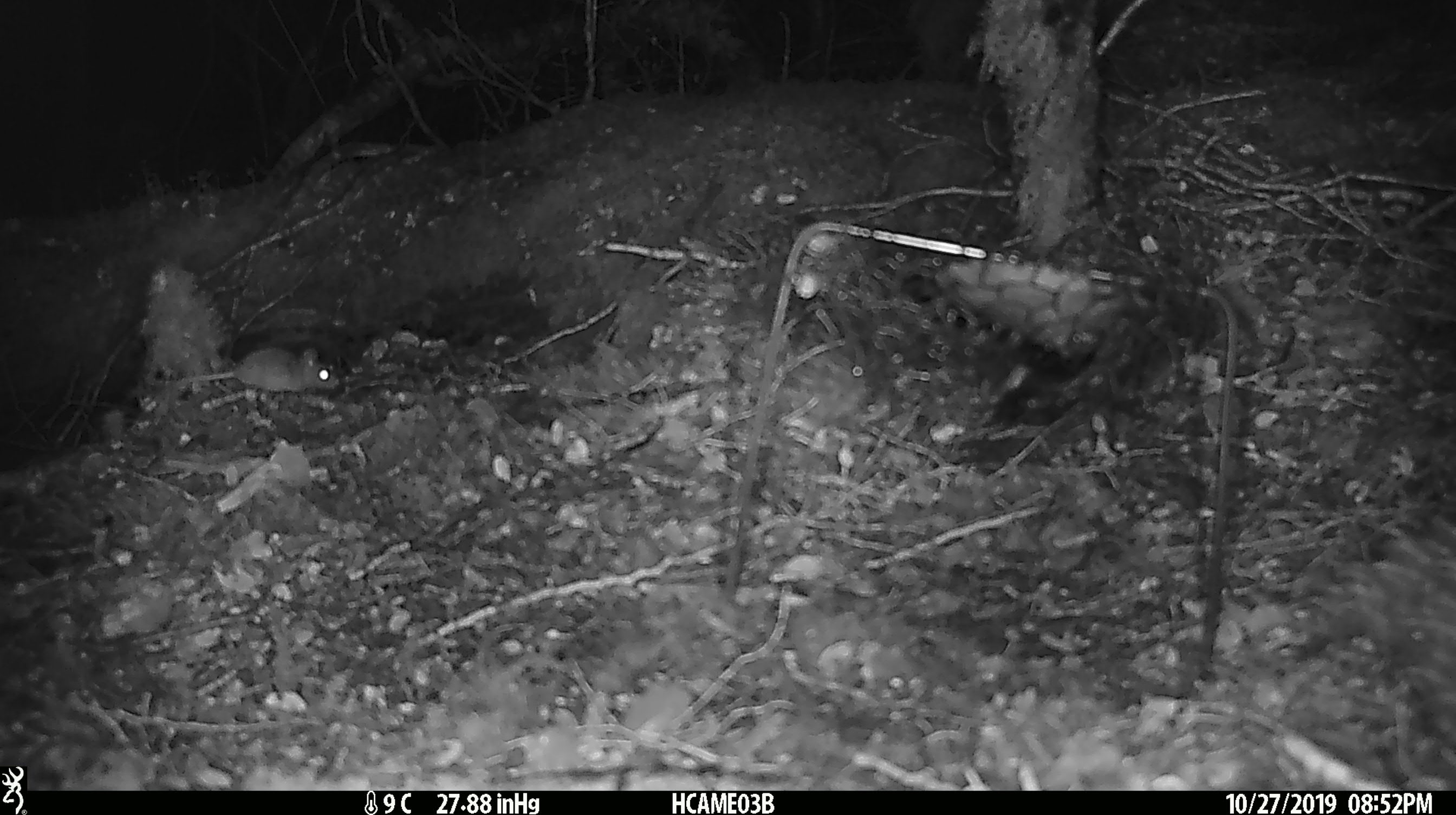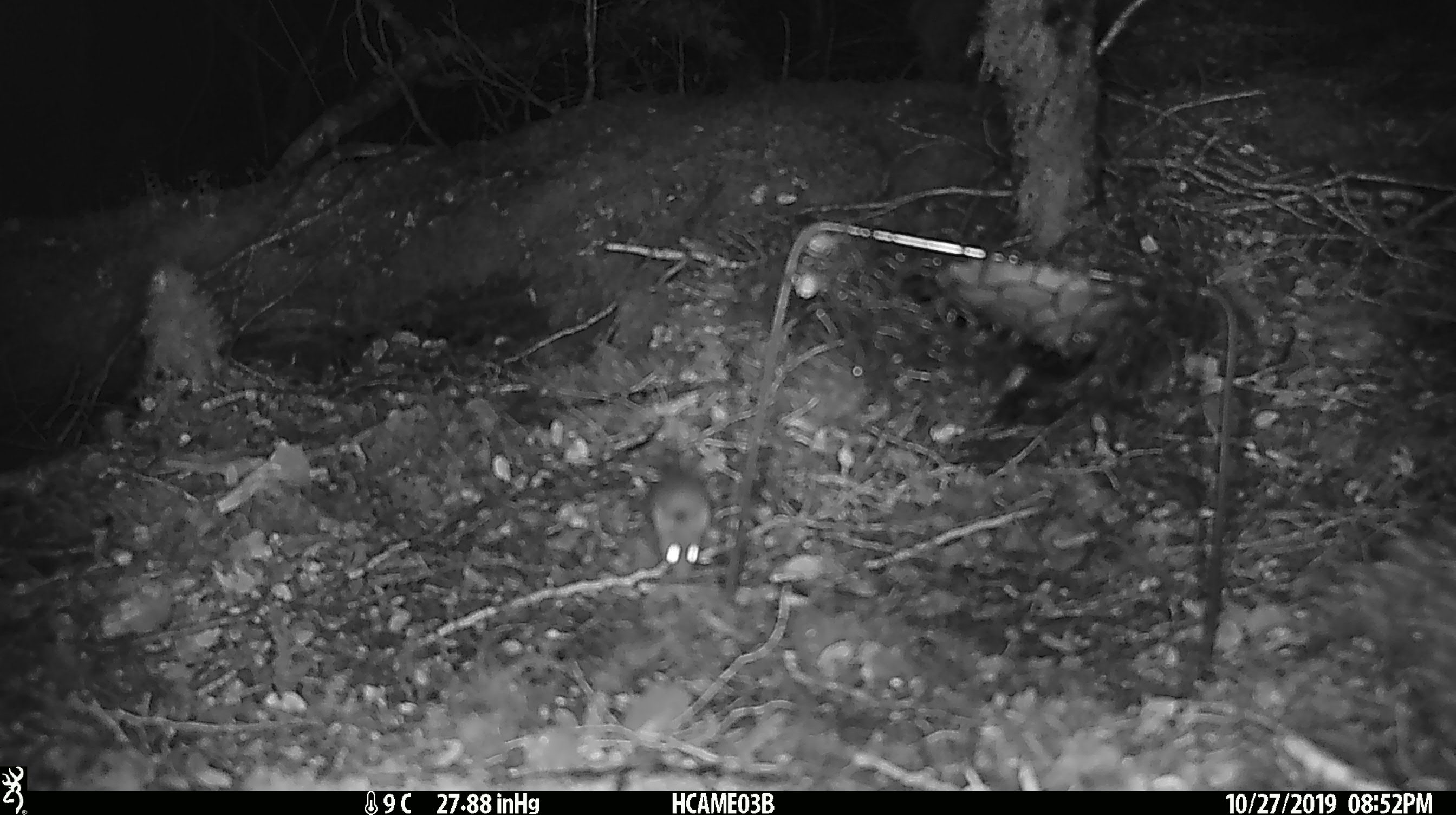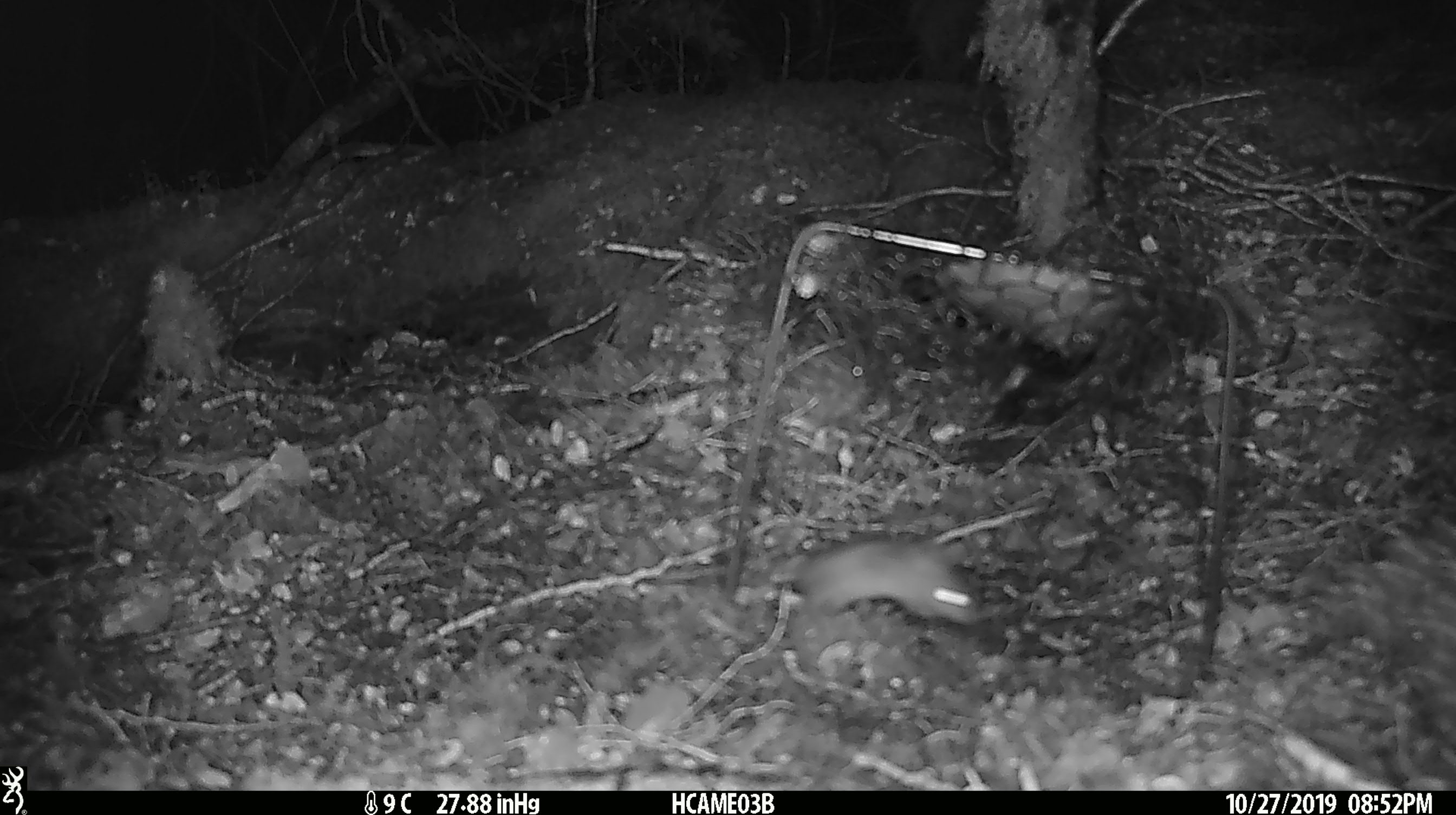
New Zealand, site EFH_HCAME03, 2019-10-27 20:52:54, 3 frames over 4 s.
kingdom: Animalia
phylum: Chordata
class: Mammalia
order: Rodentia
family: Muridae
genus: Mus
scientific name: Mus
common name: mouse